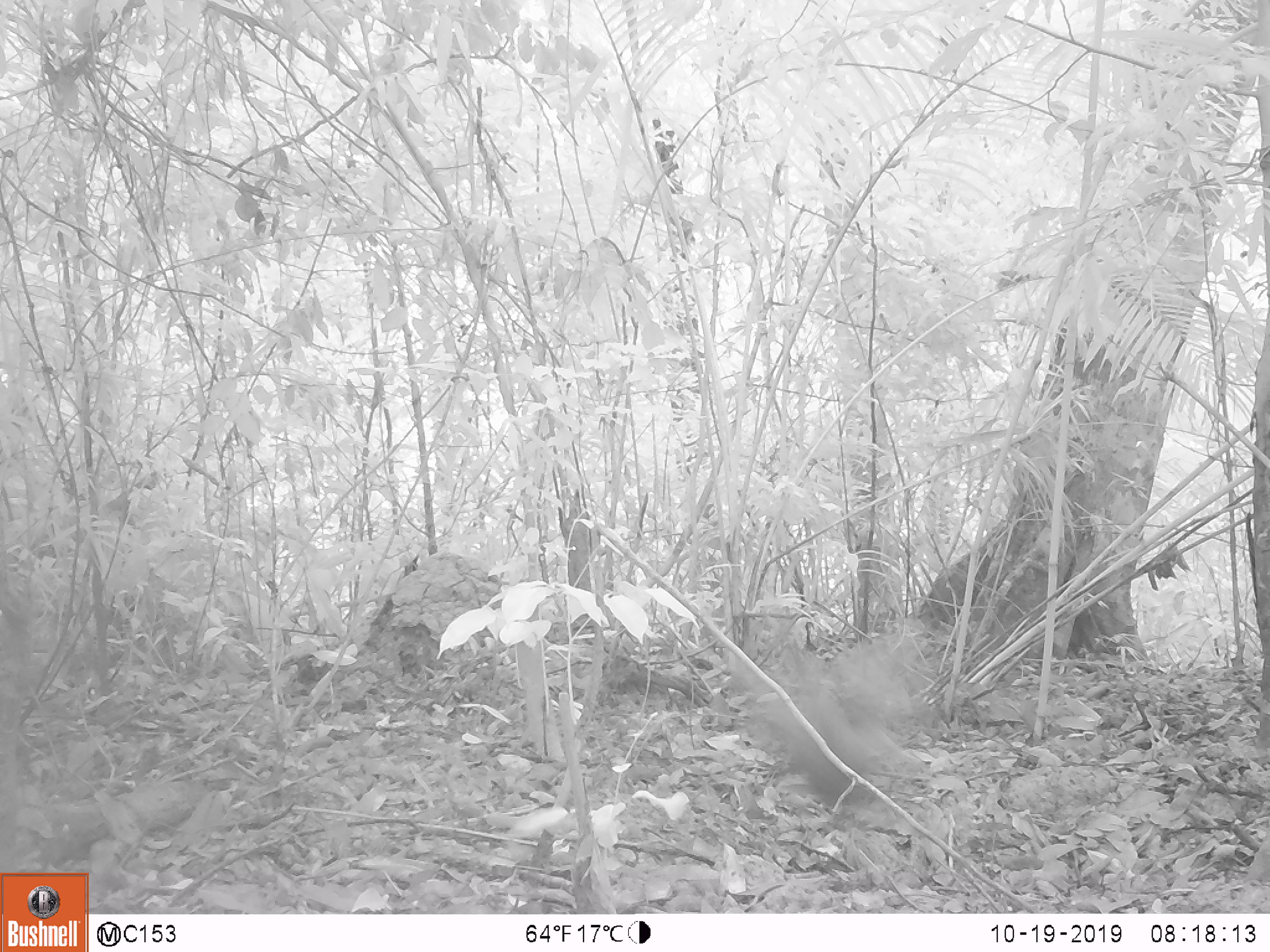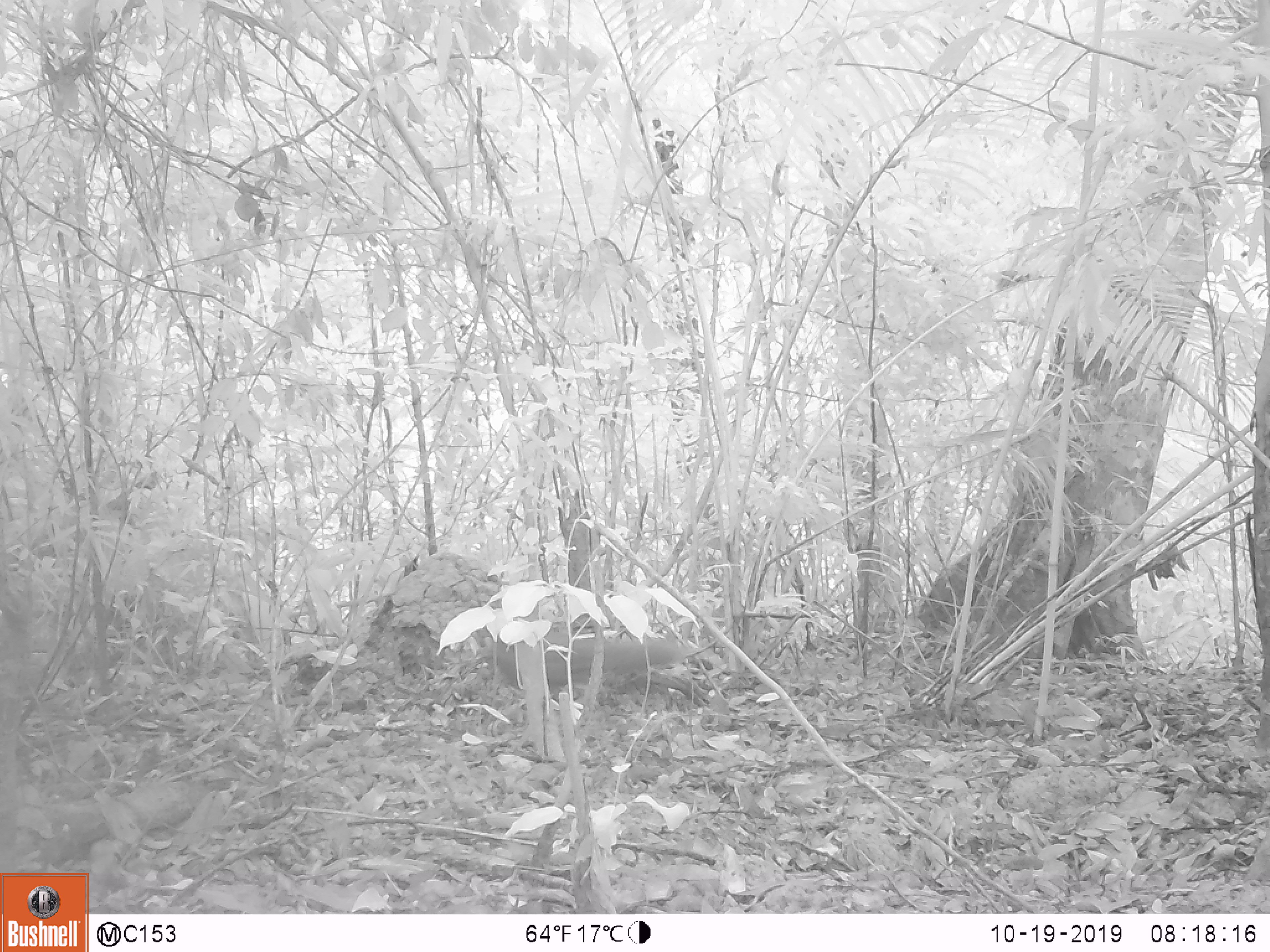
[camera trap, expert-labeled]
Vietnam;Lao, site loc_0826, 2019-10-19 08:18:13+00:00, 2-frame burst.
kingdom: Animalia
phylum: Chordata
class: Aves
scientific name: Aves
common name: bird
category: unidentified bird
Unidentified bird (bird) (Aves). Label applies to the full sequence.